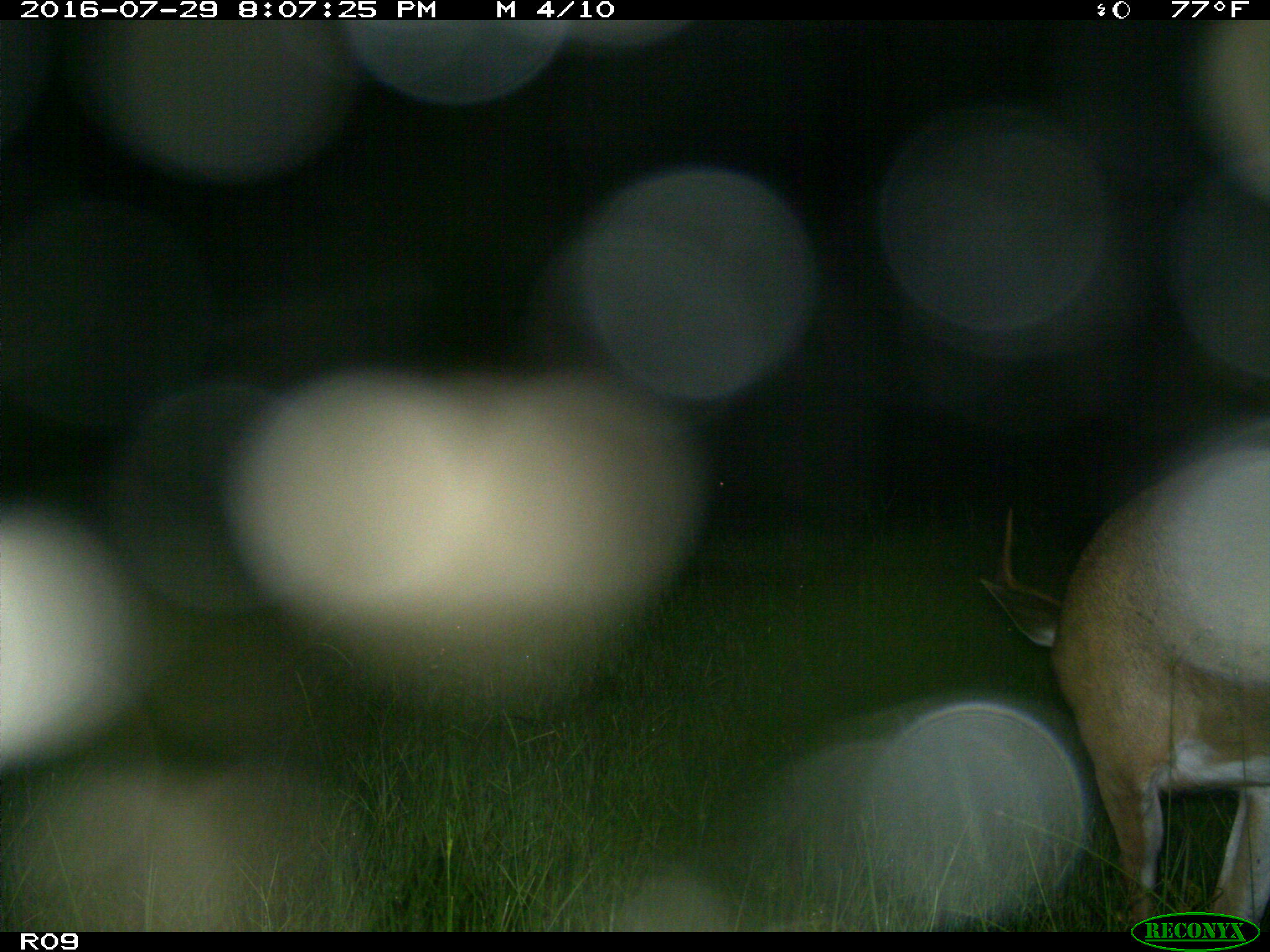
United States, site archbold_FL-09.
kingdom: Animalia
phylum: Chordata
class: Mammalia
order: Artiodactyla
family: Cervidae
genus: Odocoileus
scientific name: Odocoileus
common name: deer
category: unidentified deer